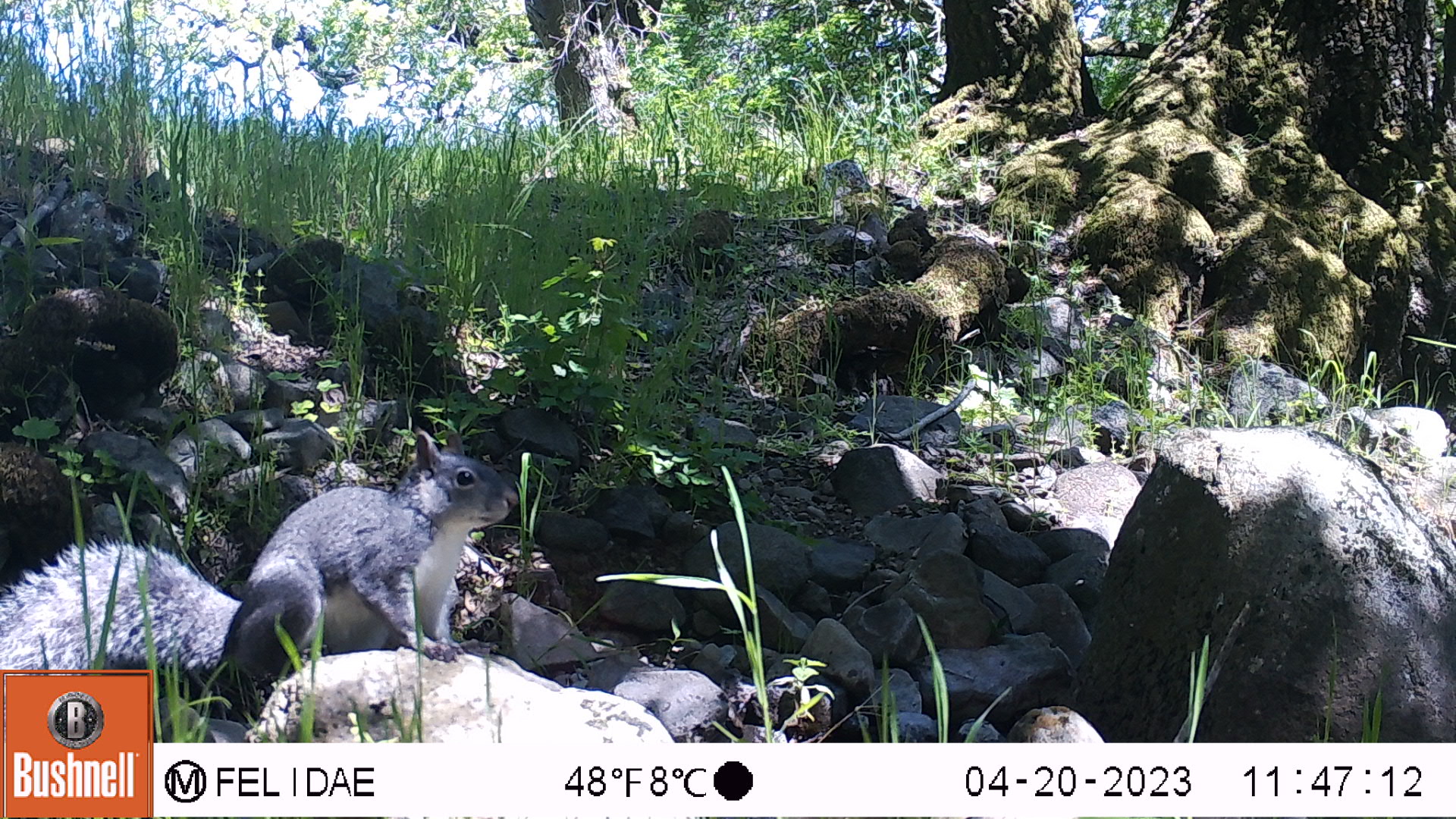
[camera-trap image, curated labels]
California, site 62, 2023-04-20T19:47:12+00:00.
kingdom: Animalia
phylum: Chordata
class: Mammalia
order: Rodentia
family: Sciuridae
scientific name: Sciuridae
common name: squirrel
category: unknown squirrel